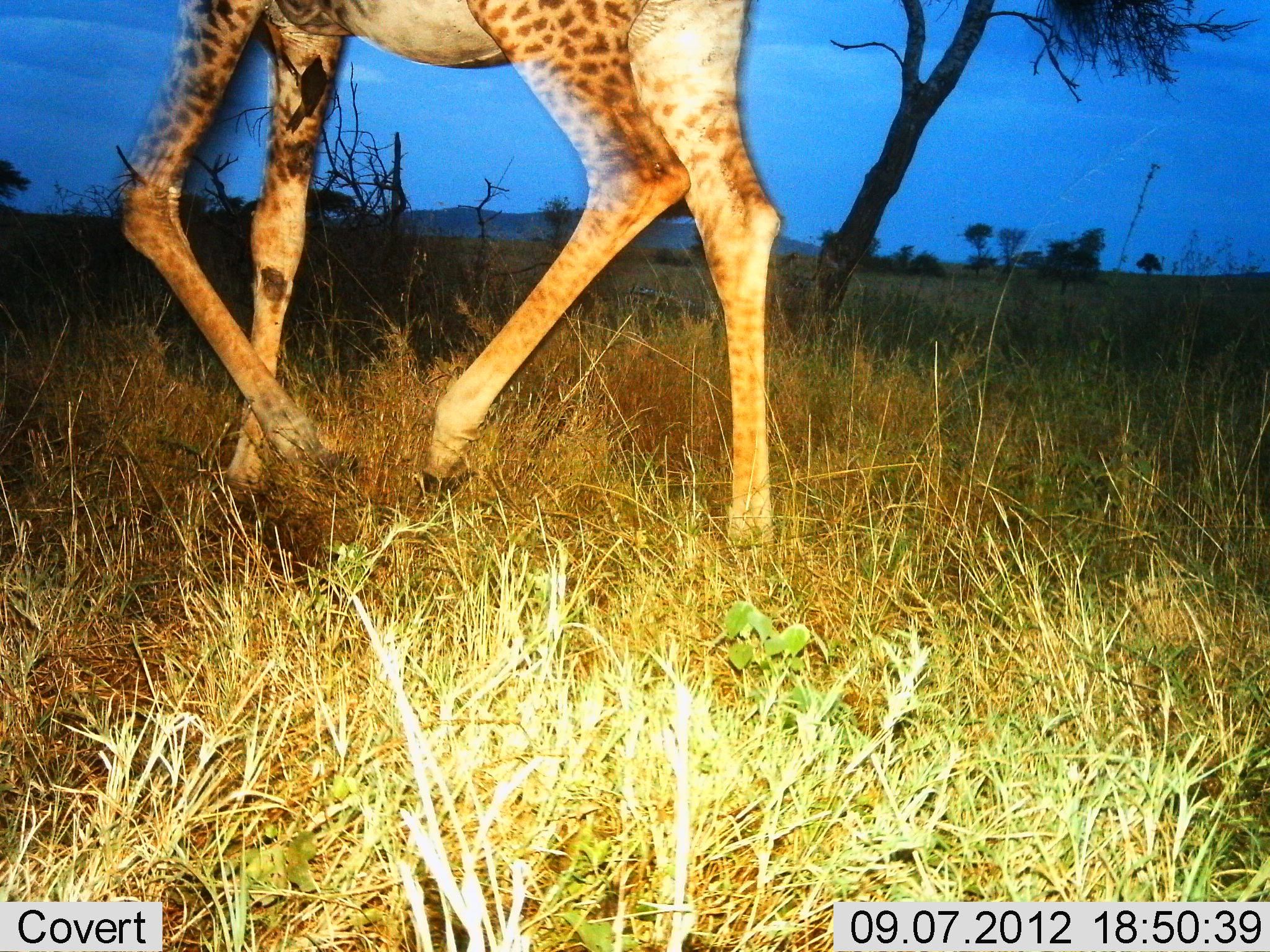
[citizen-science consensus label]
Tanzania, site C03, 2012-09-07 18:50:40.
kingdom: Animalia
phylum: Chordata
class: Mammalia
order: Artiodactyla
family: Giraffidae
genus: Giraffa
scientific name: Giraffa camelopardalis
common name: giraffe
Giraffe (Giraffa camelopardalis), count 1. Behavior (volunteer vote fractions): standing 30%, resting 0%, moving 70%, interacting 0%. Young present (vote fraction): 0%. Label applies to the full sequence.